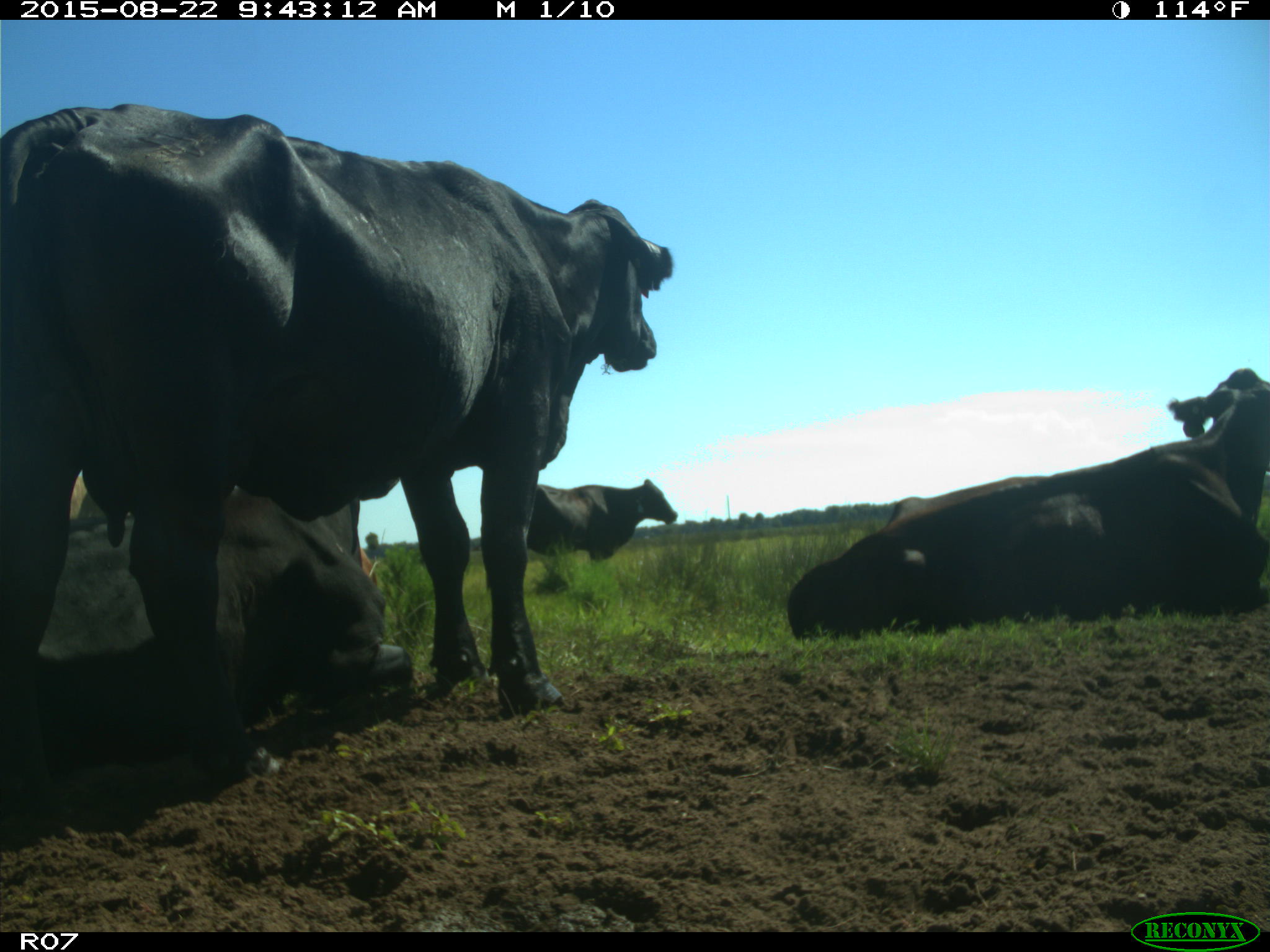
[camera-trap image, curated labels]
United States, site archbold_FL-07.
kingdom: Animalia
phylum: Chordata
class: Mammalia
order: Artiodactyla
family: Bovidae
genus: Bos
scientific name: Bos taurus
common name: domestic cow